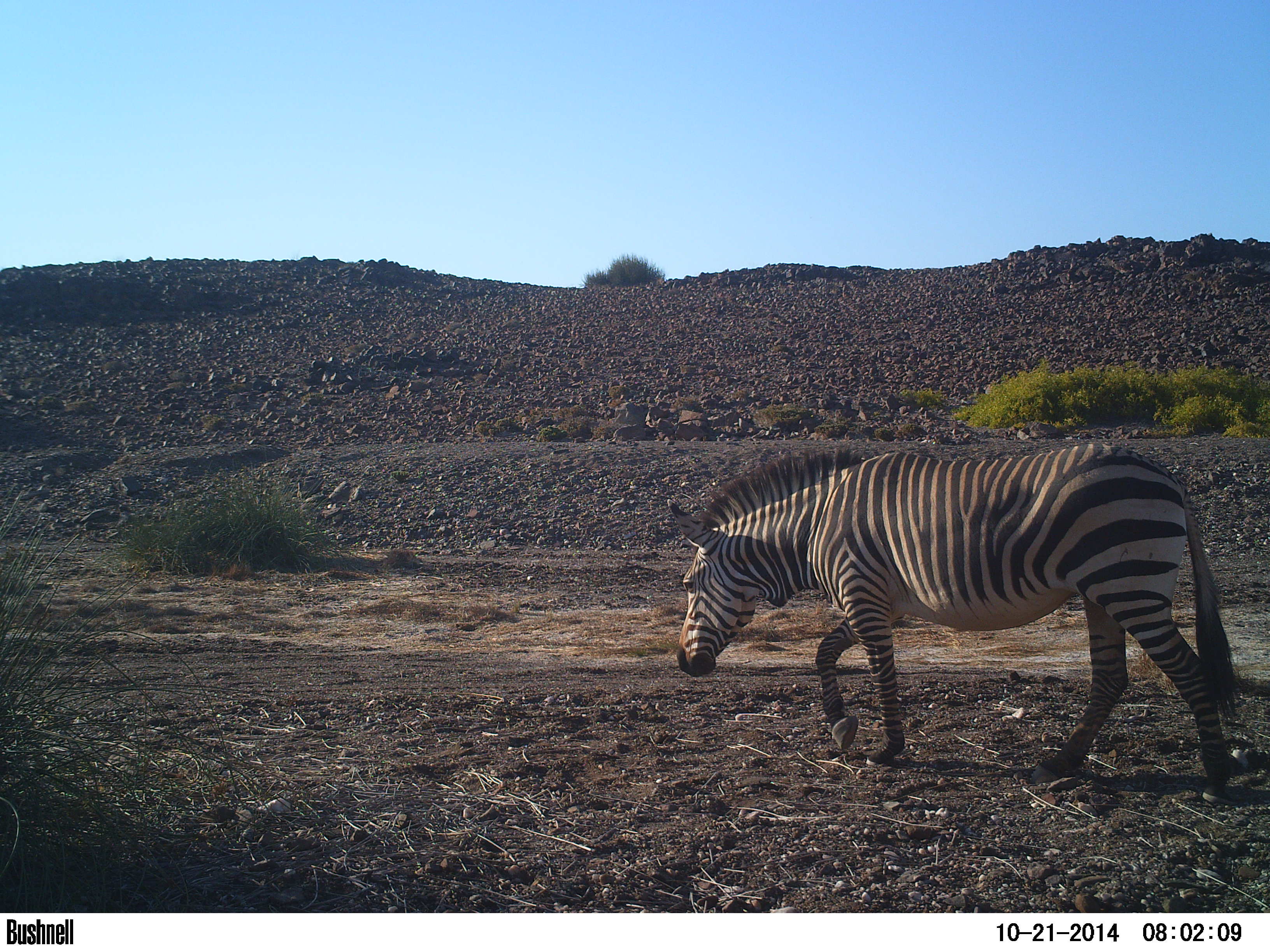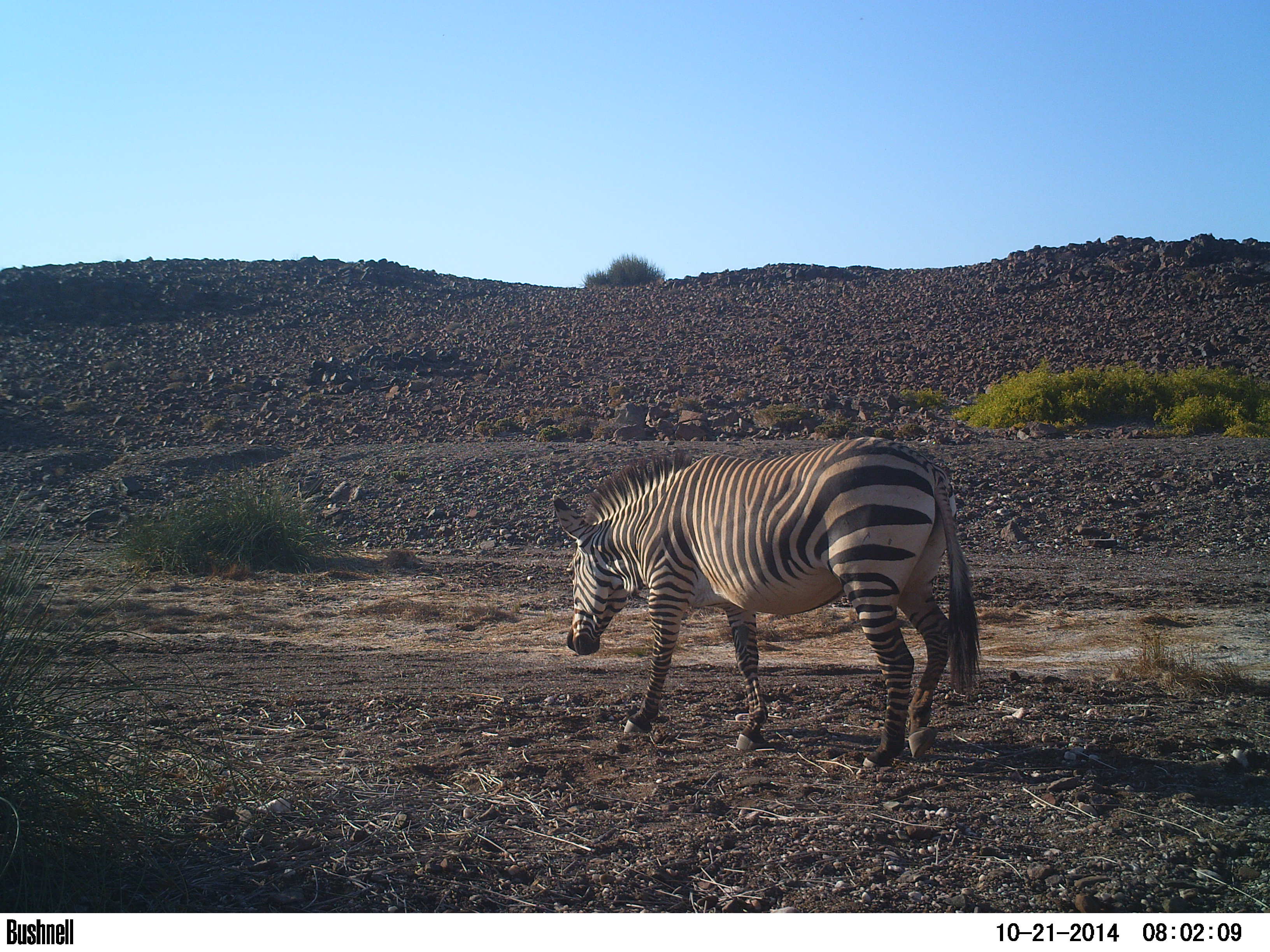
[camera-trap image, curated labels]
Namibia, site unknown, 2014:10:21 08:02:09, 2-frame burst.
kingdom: Animalia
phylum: Chordata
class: Mammalia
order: Perissodactyla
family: Equidae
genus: Equus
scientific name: Equus zebra hartmannae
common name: hartmann's mountain zebra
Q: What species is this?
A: Equus zebra hartmannae (hartmann's mountain zebra).